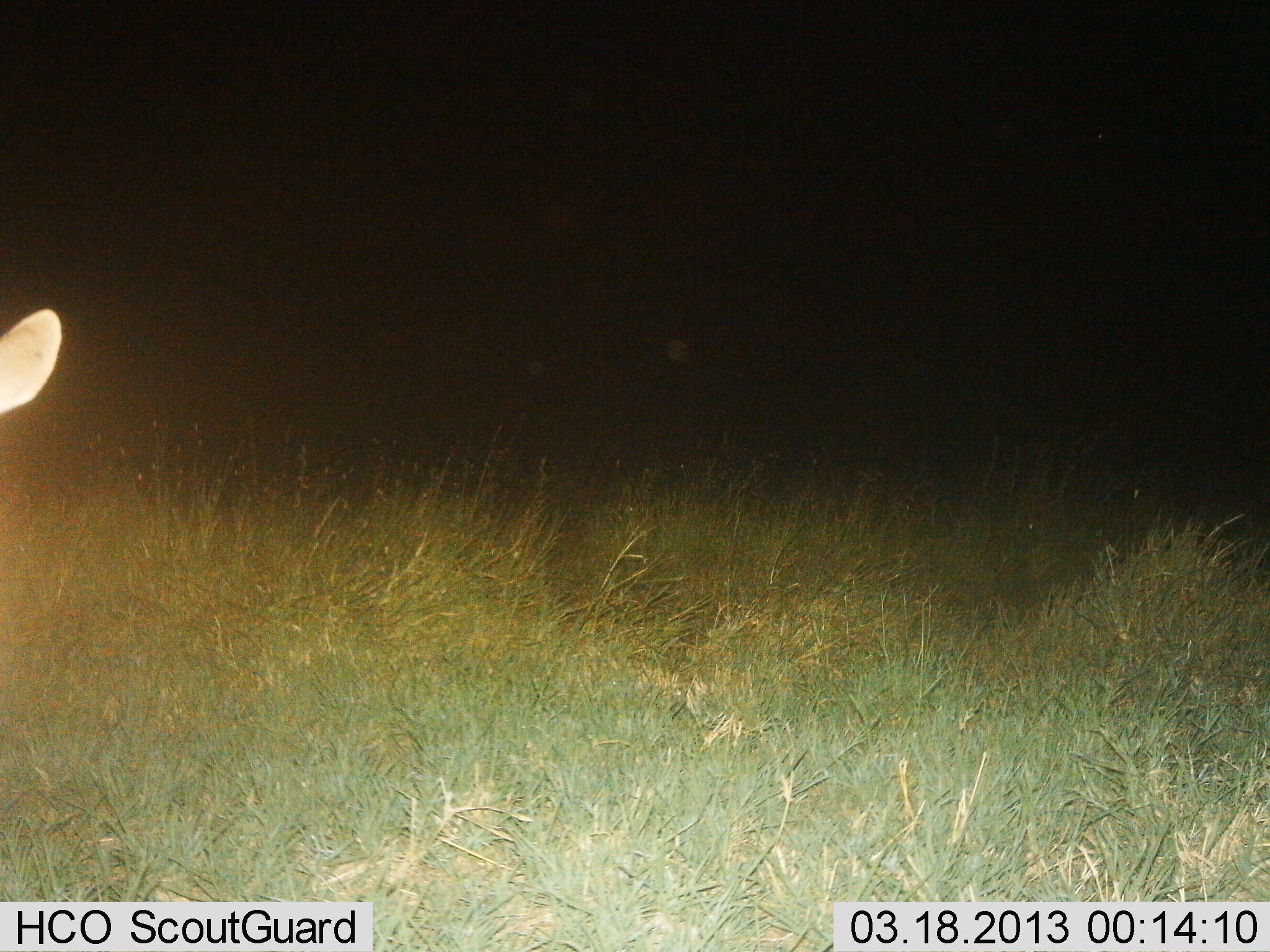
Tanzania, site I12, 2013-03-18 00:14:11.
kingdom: Animalia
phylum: Chordata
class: Mammalia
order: Artiodactyla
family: Bovidae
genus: Redunca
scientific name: Redunca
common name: reedbuck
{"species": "reedbuck (Redunca)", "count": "1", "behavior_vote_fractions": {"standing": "100%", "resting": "0%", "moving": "0%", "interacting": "0%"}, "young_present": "0%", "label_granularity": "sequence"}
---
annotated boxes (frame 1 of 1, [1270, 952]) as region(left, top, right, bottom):
animal: region(0, 306, 62, 419)